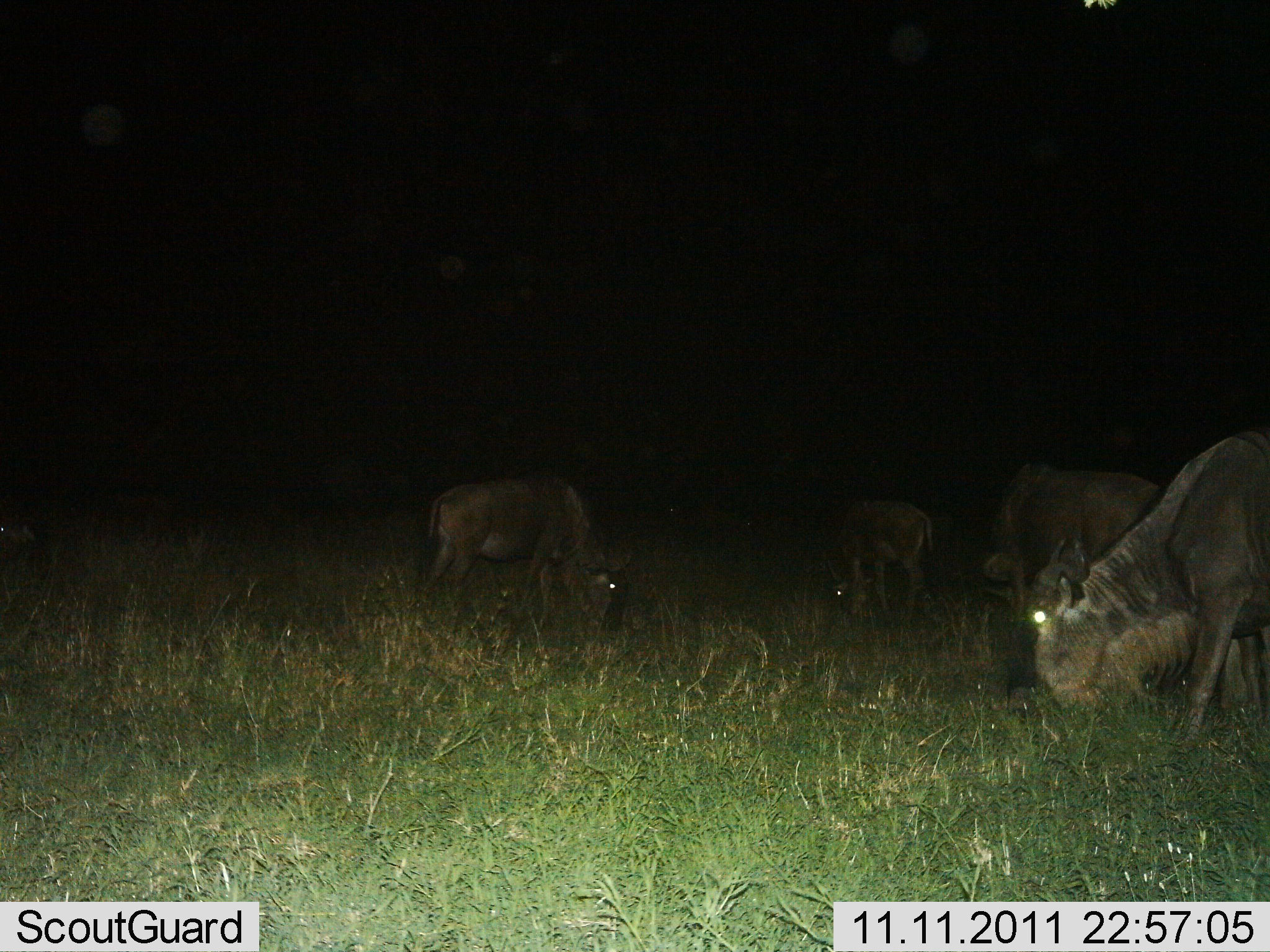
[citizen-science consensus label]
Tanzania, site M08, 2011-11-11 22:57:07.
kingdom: Animalia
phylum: Chordata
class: Mammalia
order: Artiodactyla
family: Bovidae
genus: Connochaetes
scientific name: Connochaetes taurinus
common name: blue wildebeest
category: wildebeest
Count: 4.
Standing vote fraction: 17%.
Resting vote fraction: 0%.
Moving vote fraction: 0%.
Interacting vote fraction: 0%.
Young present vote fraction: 17%.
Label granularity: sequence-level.